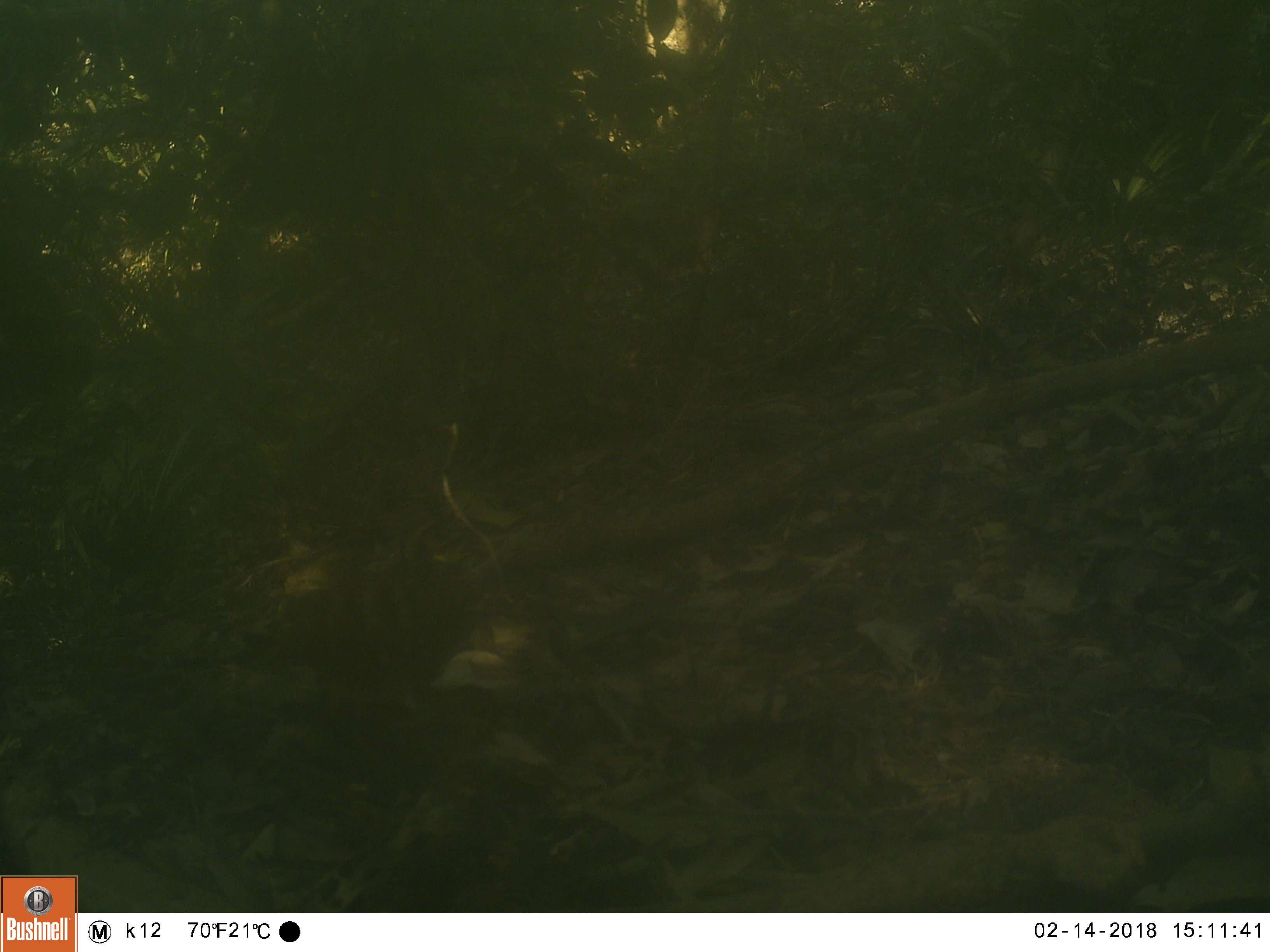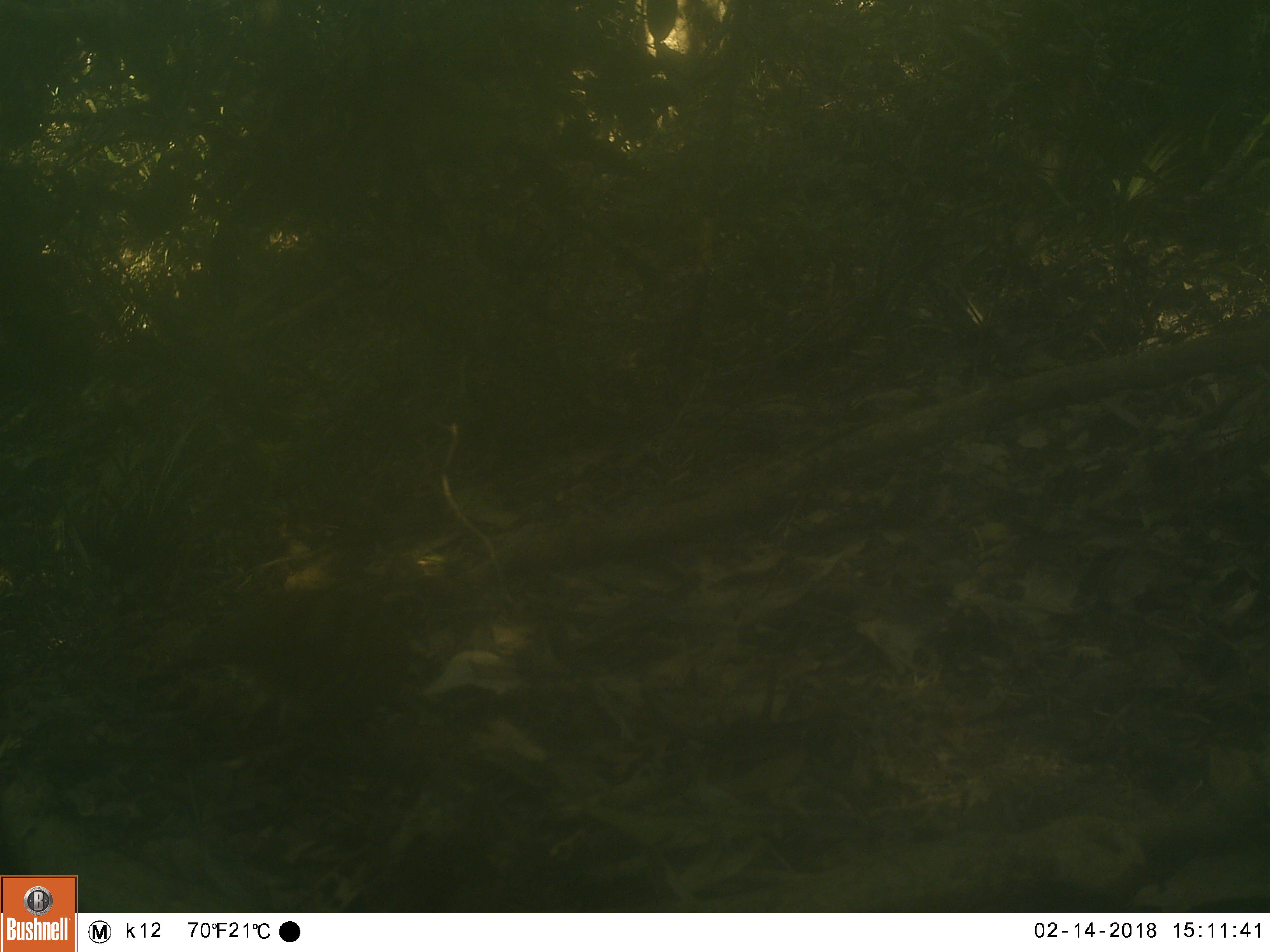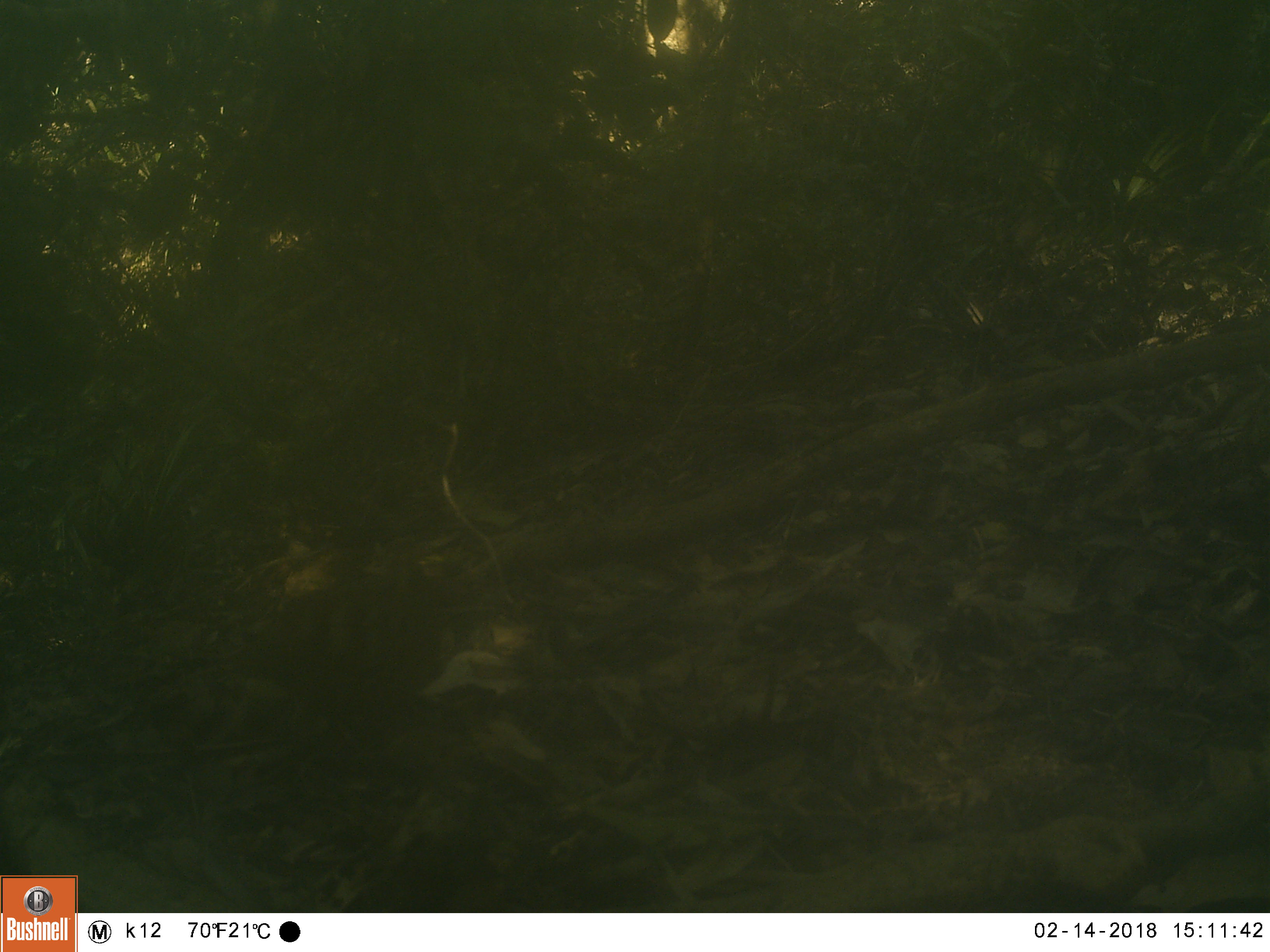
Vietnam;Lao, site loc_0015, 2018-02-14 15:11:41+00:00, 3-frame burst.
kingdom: Animalia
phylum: Chordata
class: Aves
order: Galliformes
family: Phasianidae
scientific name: Phasianidae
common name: partridge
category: unidentified partridge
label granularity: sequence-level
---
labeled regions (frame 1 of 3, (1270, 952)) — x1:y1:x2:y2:
unidentified partridge: 174:542:481:690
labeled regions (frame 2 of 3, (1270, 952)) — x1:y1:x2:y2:
unidentified partridge: 166:568:428:714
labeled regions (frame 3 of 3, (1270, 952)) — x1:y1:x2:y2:
unidentified partridge: 140:557:474:736